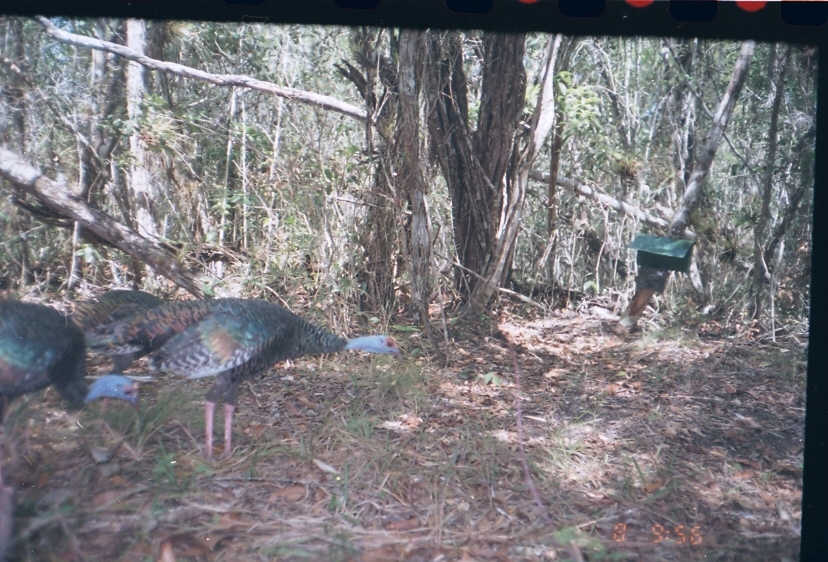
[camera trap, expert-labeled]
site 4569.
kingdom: Animalia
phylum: Chordata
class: Aves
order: Galliformes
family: Phasianidae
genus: Meleagris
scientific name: Meleagris ocellata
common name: ocellated turkey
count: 1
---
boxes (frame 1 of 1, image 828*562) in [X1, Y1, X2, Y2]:
meleagris ocellata: [68, 290, 403, 465]; [0, 297, 141, 430]; [67, 289, 166, 419]